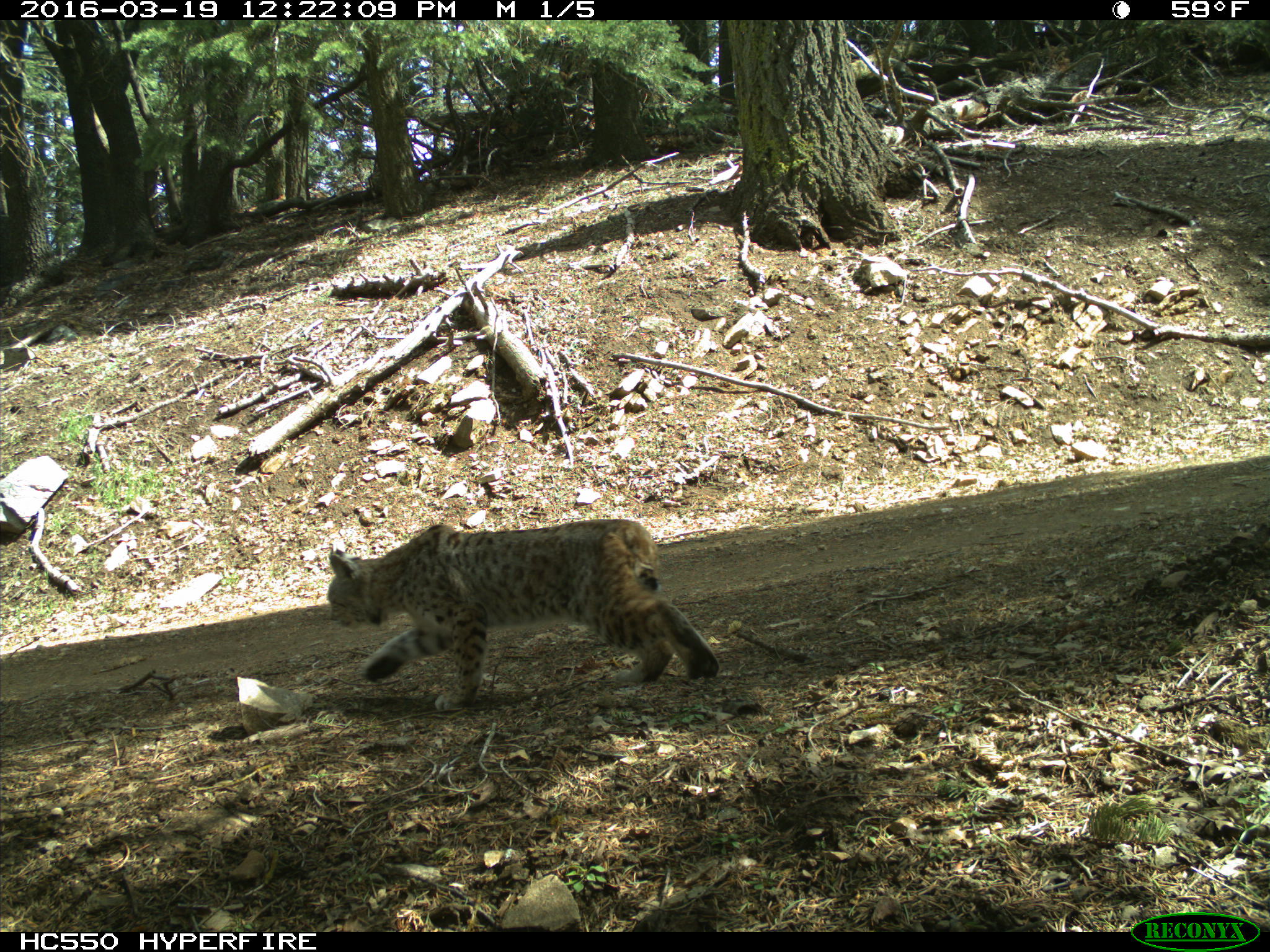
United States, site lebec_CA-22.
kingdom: Animalia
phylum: Chordata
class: Mammalia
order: Carnivora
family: Felidae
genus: Lynx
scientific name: Lynx rufus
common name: bobcat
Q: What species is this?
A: Lynx rufus (bobcat).